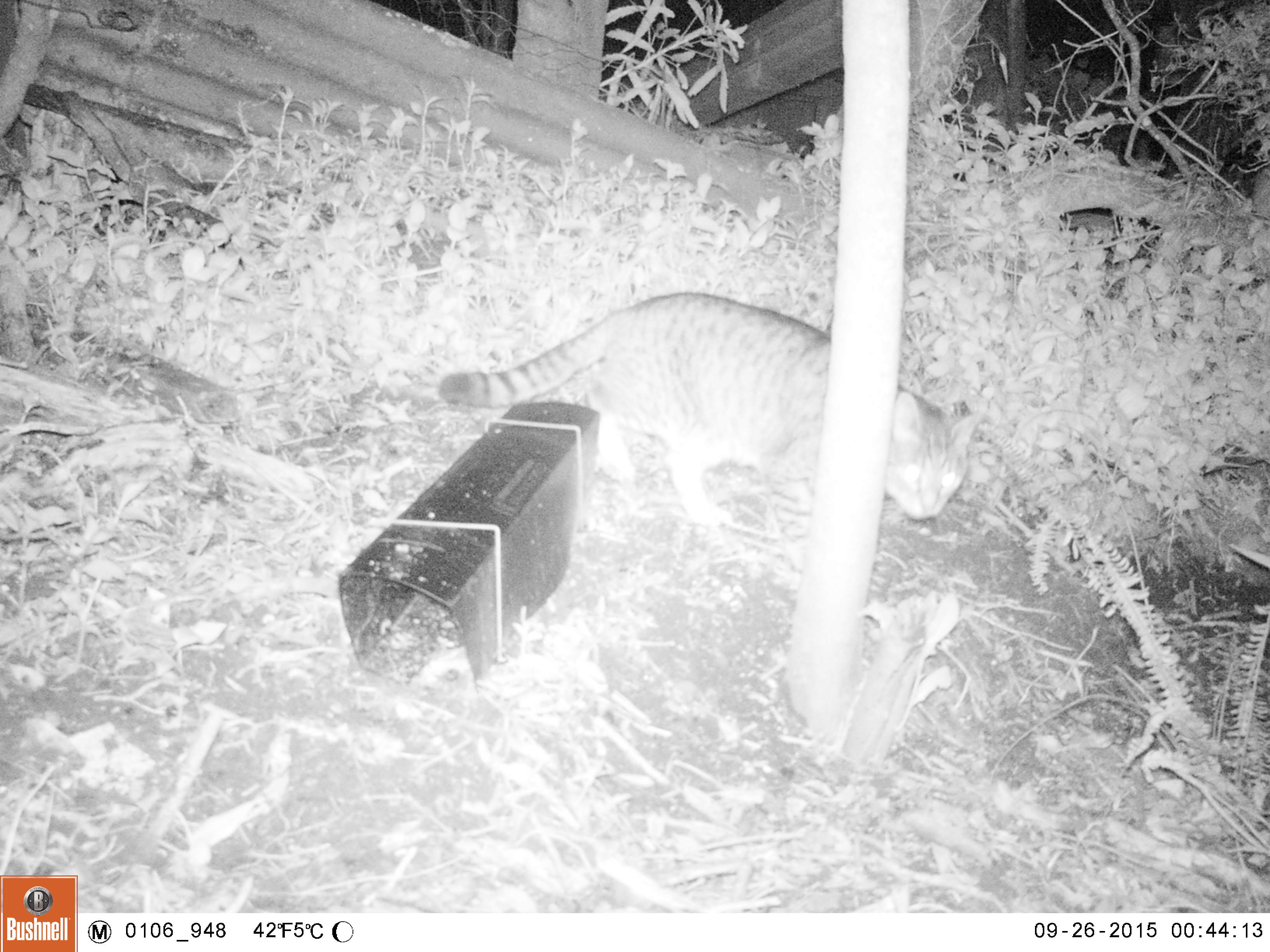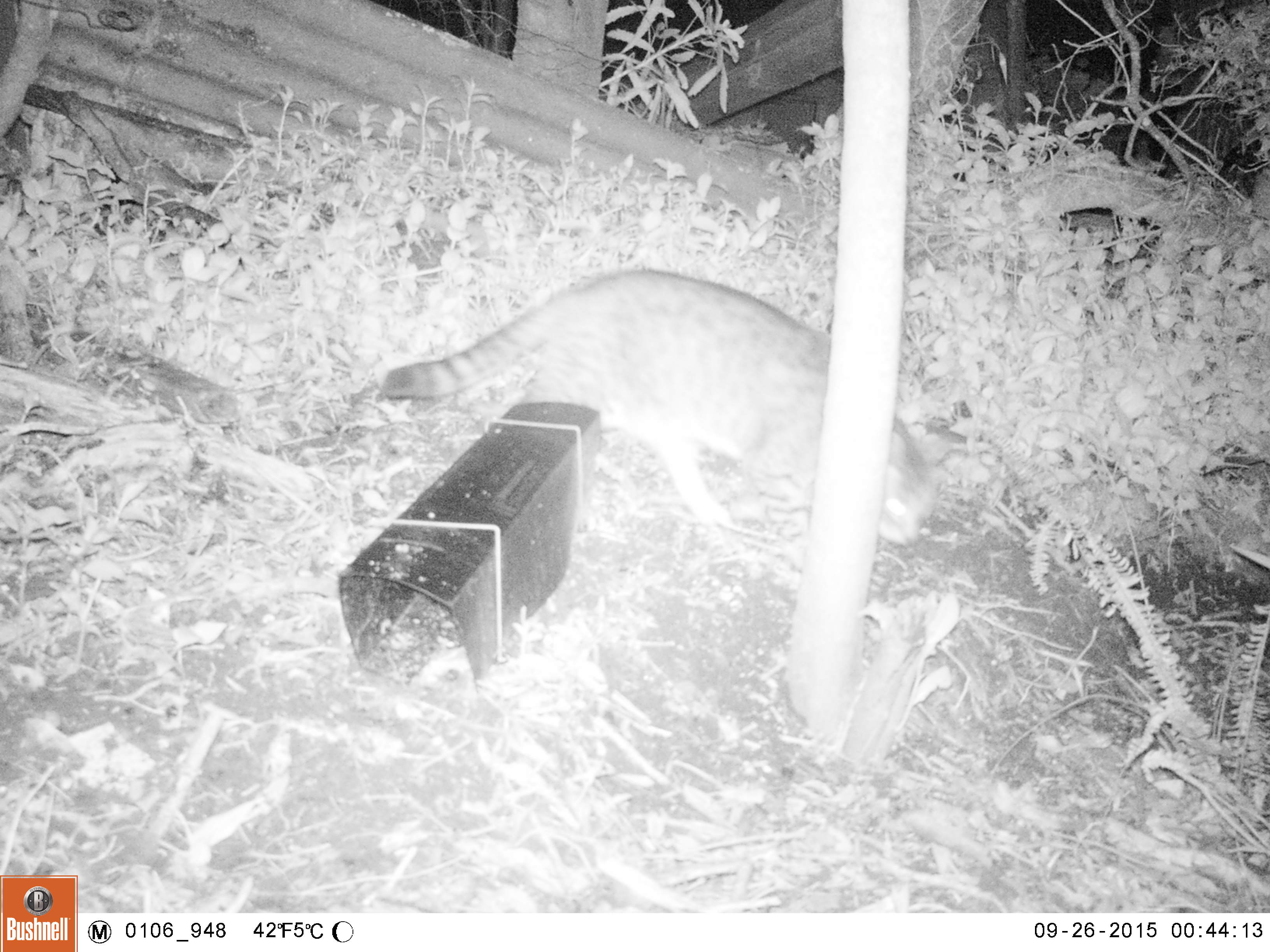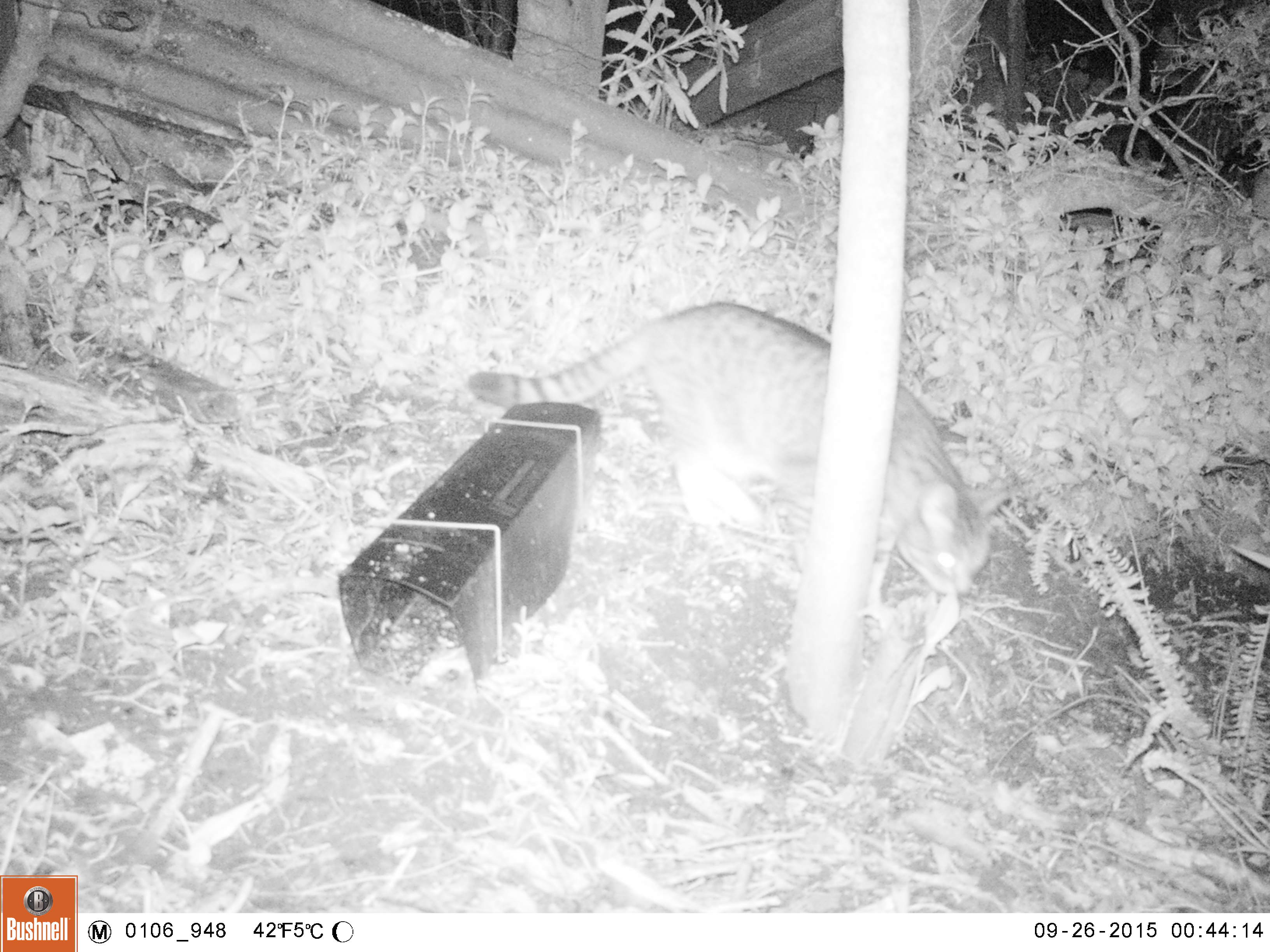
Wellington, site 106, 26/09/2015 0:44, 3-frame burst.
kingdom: Animalia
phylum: Chordata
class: Mammalia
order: Carnivora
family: Felidae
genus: Felis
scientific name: Felis catus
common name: cat